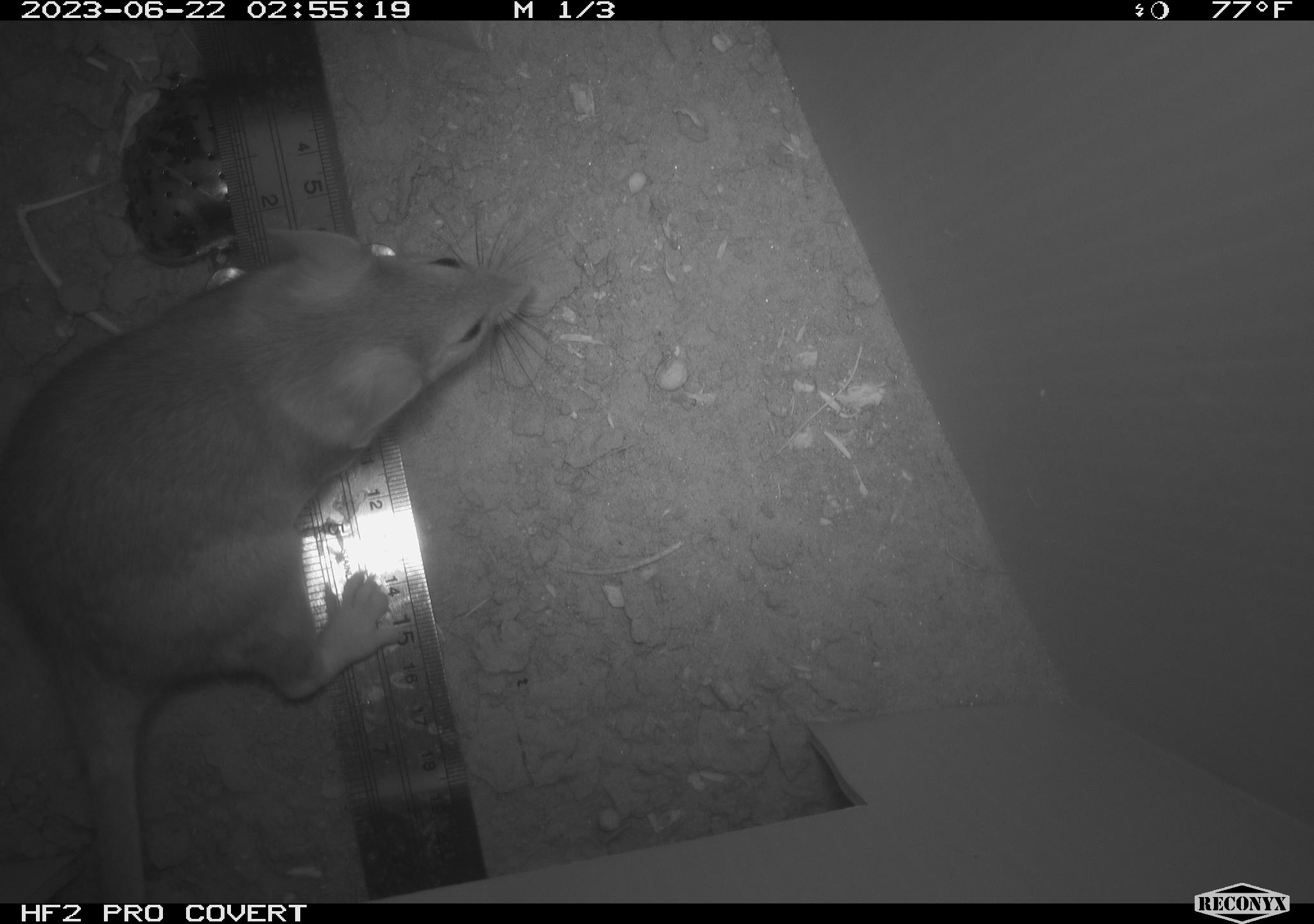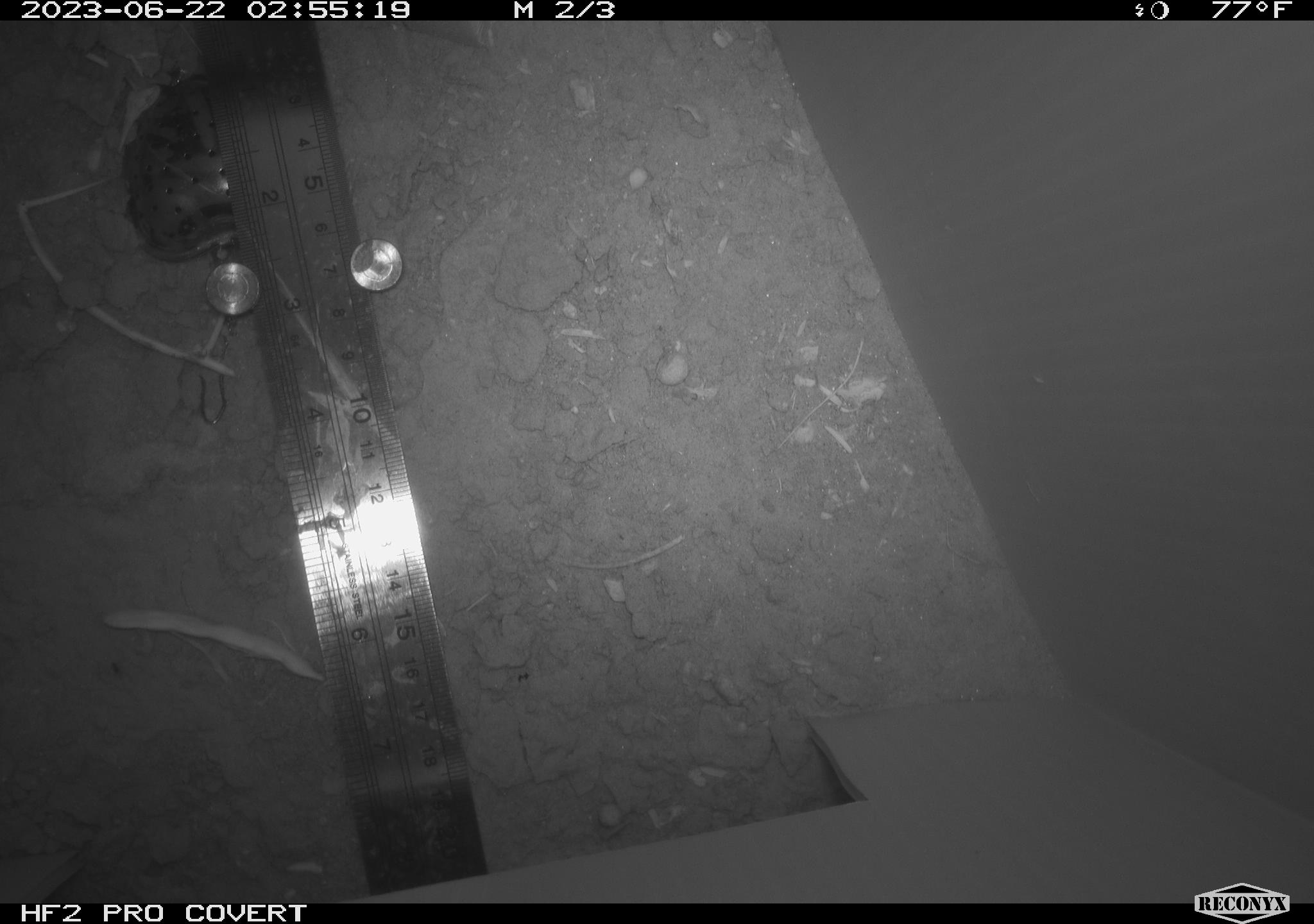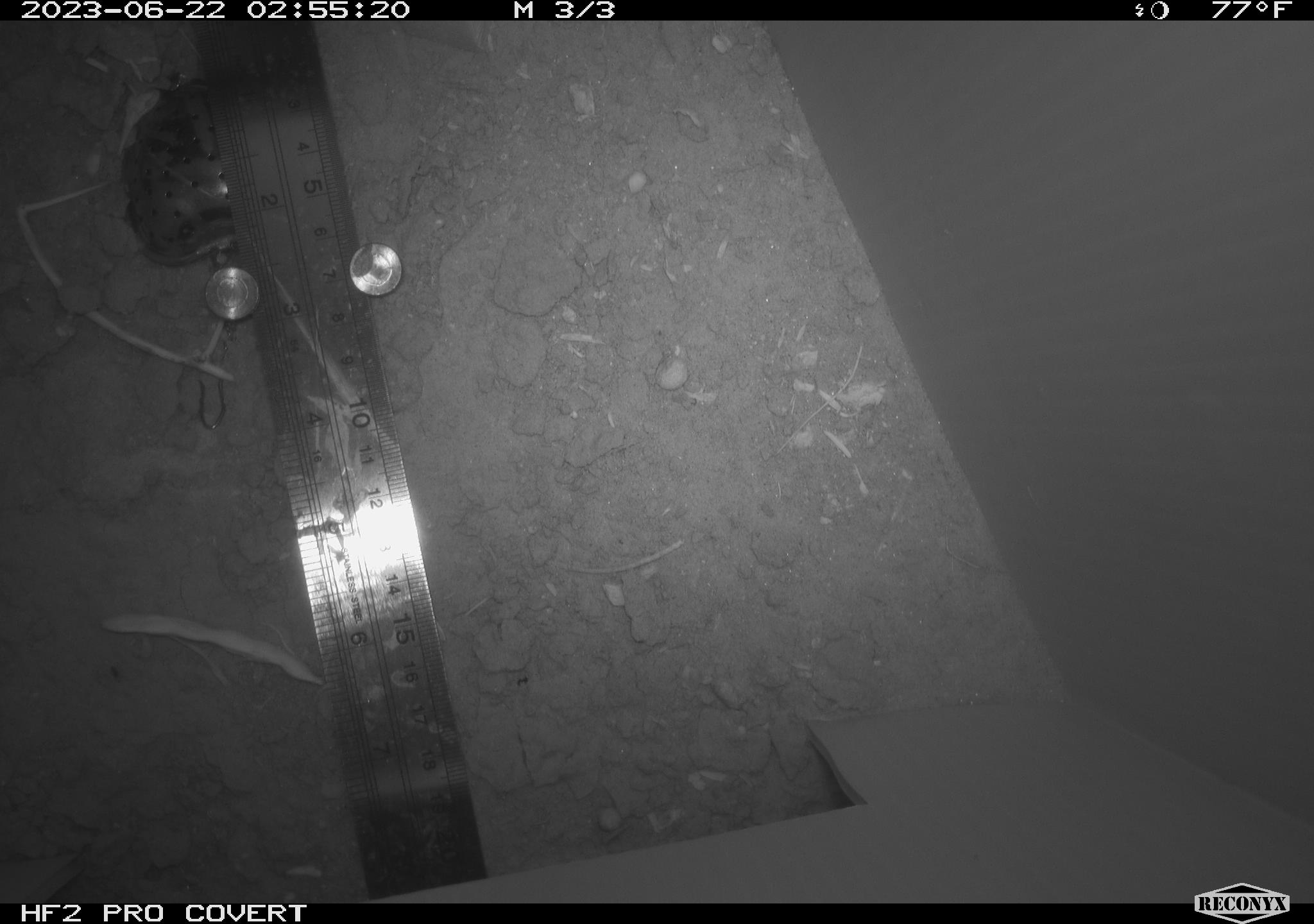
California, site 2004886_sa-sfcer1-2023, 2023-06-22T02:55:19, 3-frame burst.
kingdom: Animalia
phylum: Chordata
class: Mammalia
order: Rodentia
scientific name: Rodentia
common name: mouse species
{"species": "mouse species (Rodentia)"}